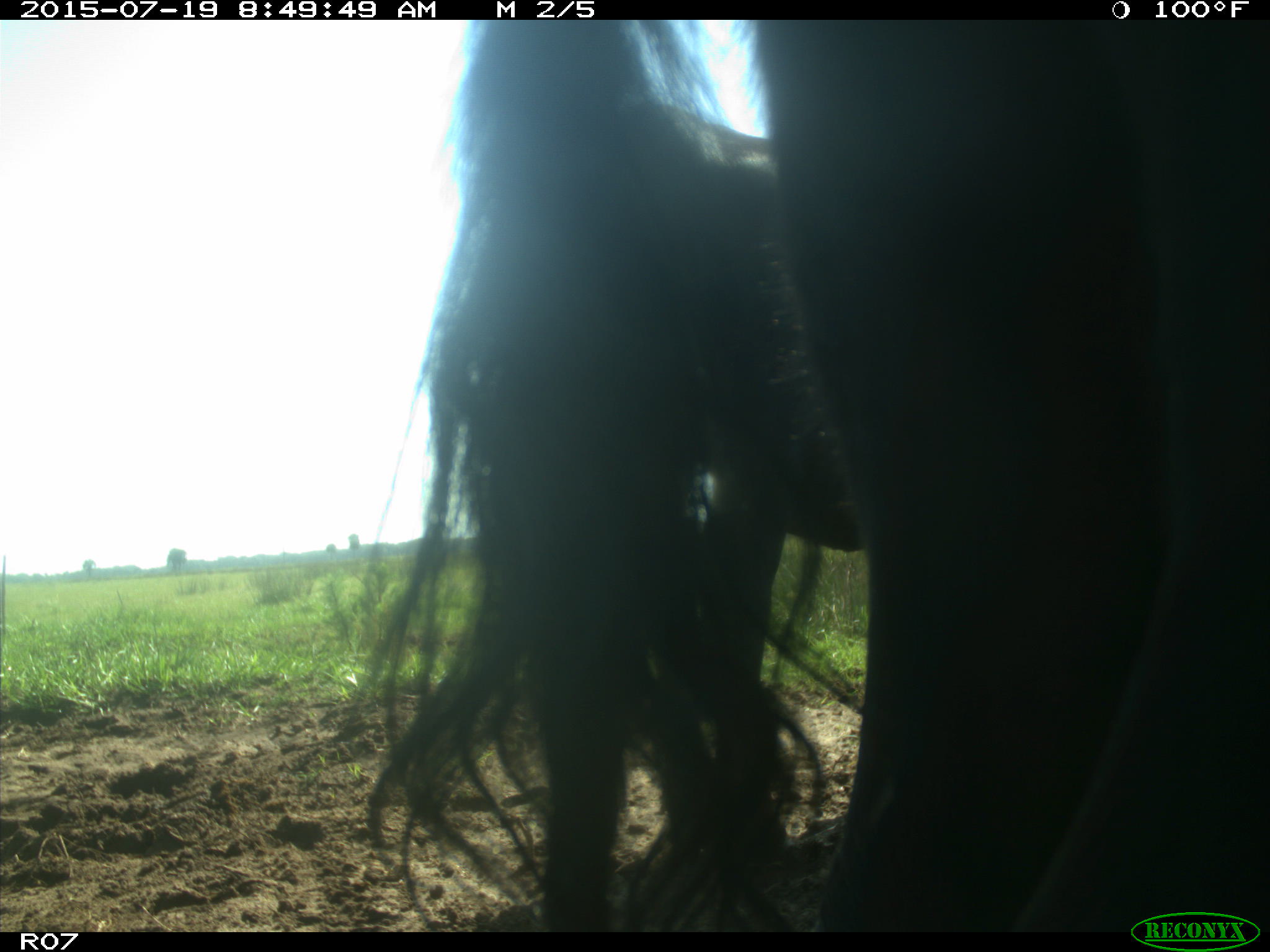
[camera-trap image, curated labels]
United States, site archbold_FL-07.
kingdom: Animalia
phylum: Chordata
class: Mammalia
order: Artiodactyla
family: Bovidae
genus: Bos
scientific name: Bos taurus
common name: domestic cow